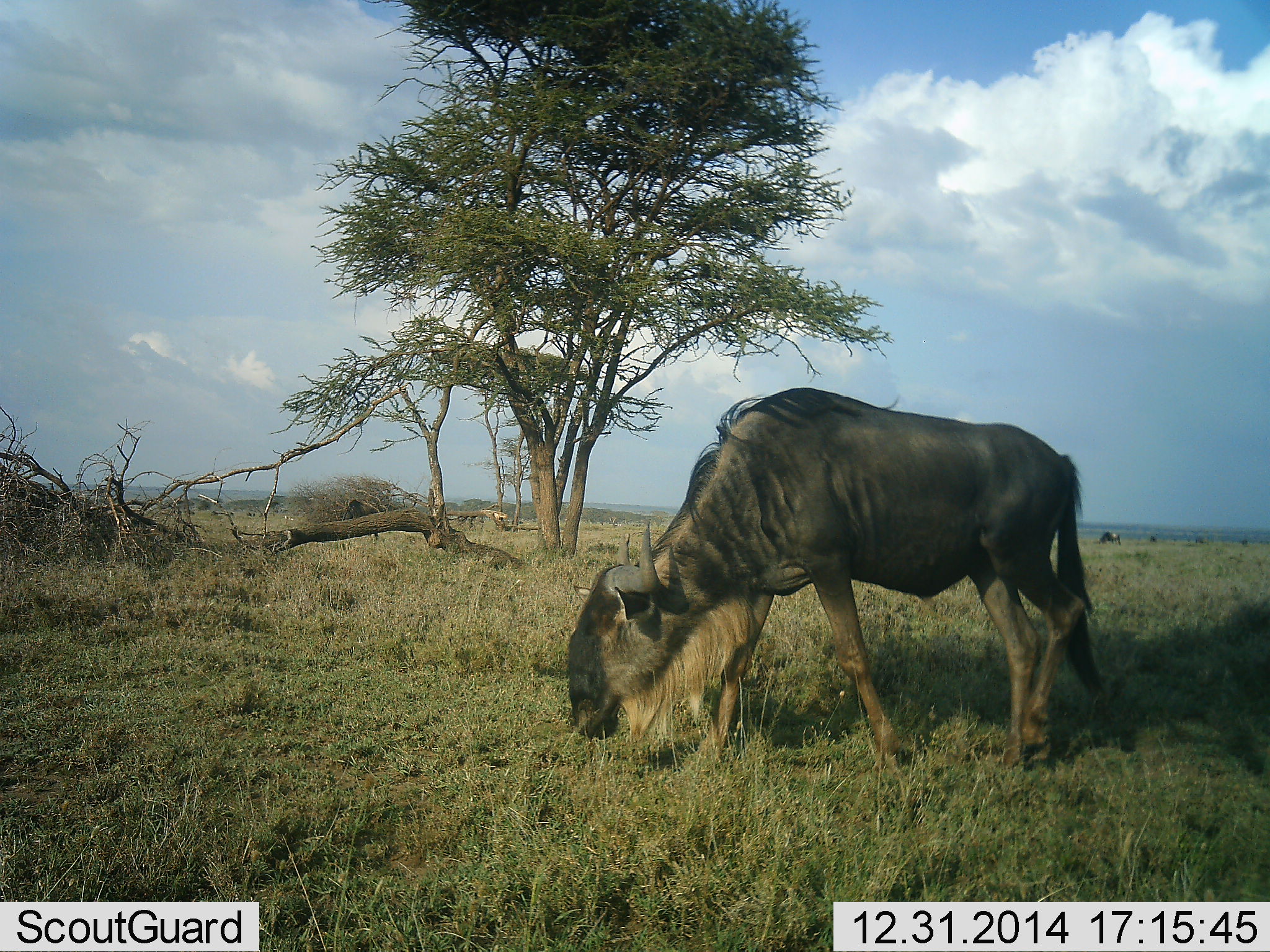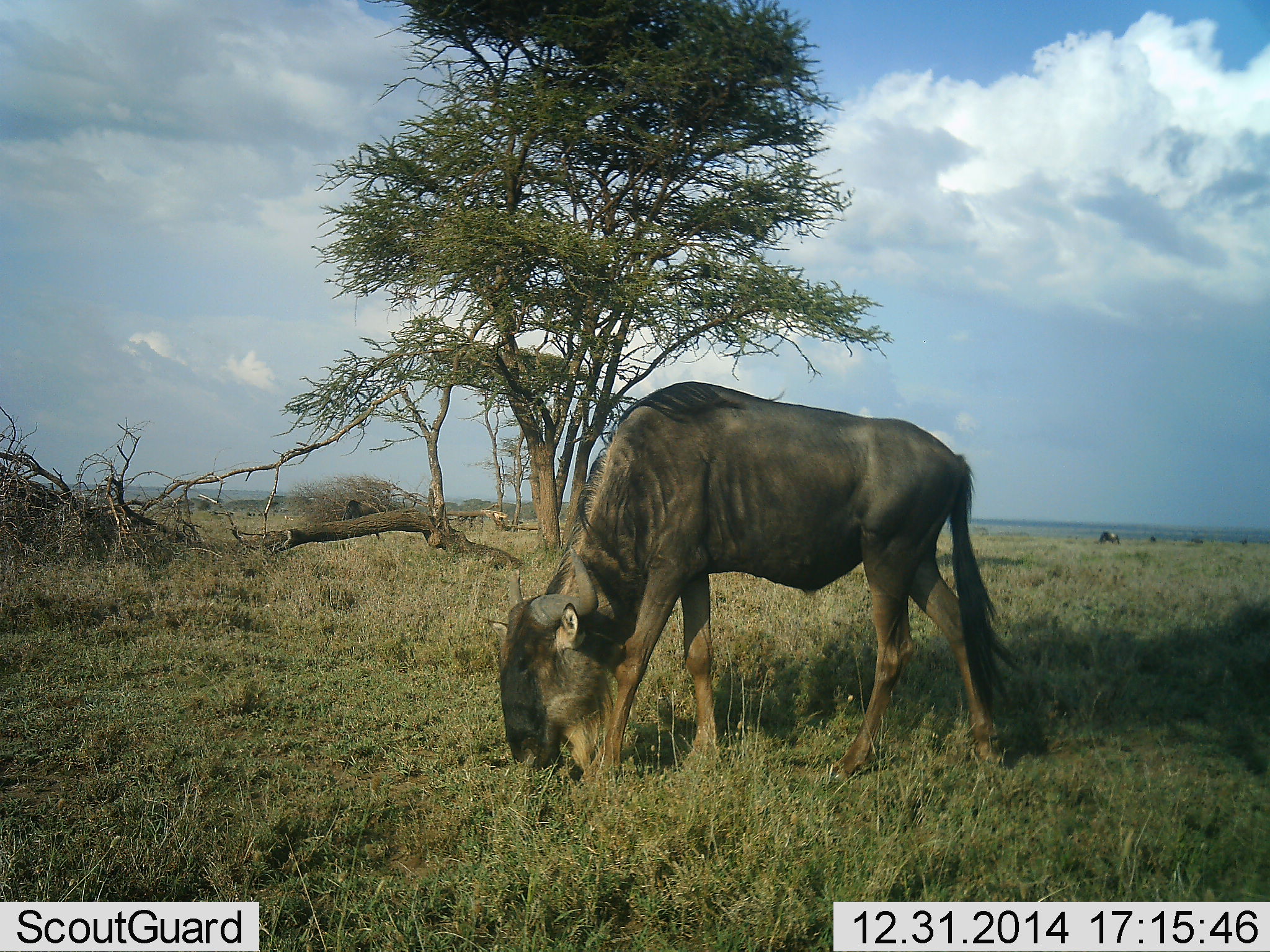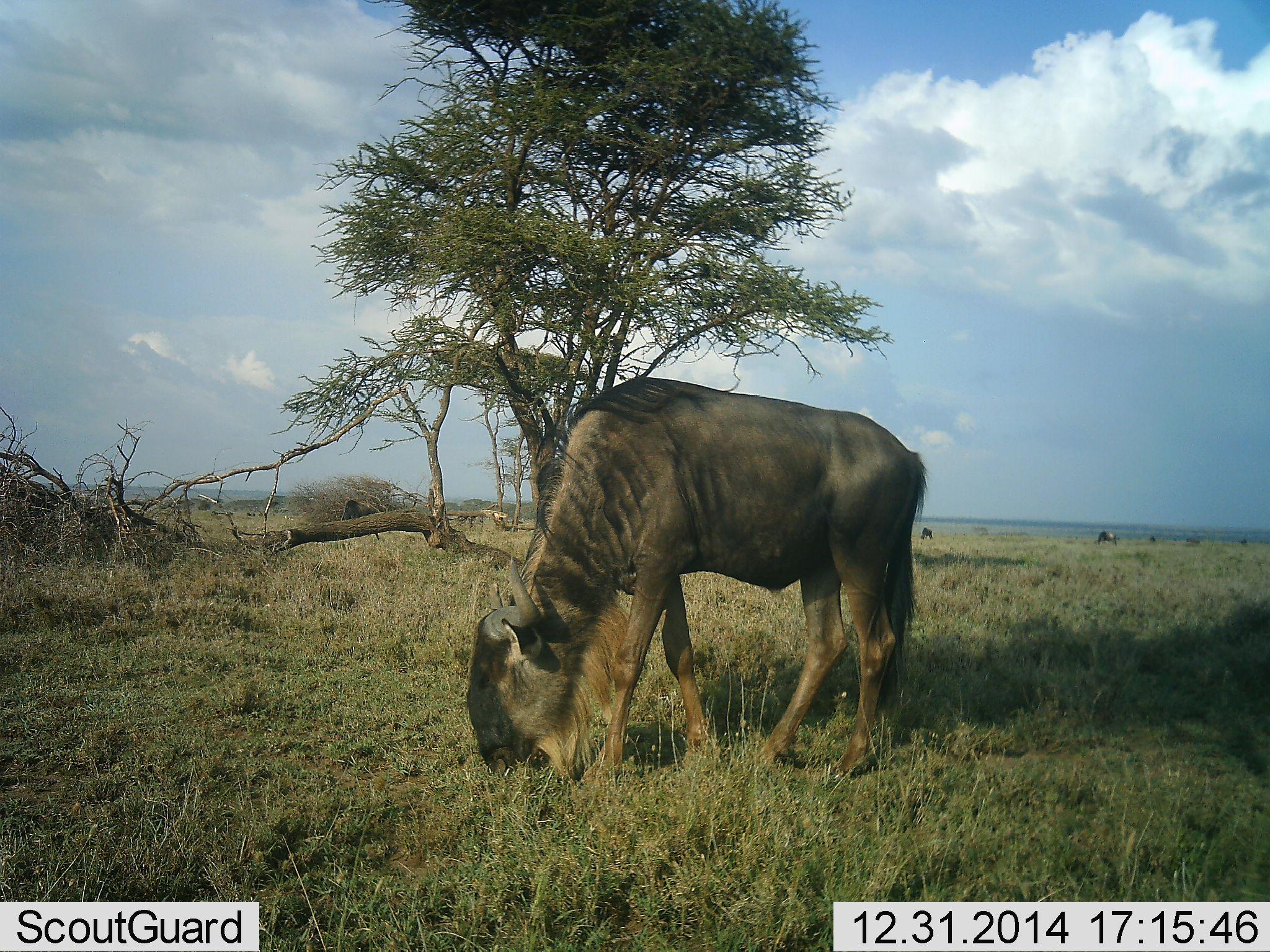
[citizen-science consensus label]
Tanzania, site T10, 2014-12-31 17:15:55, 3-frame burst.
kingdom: Animalia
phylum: Chordata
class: Mammalia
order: Artiodactyla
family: Bovidae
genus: Connochaetes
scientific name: Connochaetes taurinus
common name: blue wildebeest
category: wildebeest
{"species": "wildebeest (blue wildebeest) (Connochaetes taurinus)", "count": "4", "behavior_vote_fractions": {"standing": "20%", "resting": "0%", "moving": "20%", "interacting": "0%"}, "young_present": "0%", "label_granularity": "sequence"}